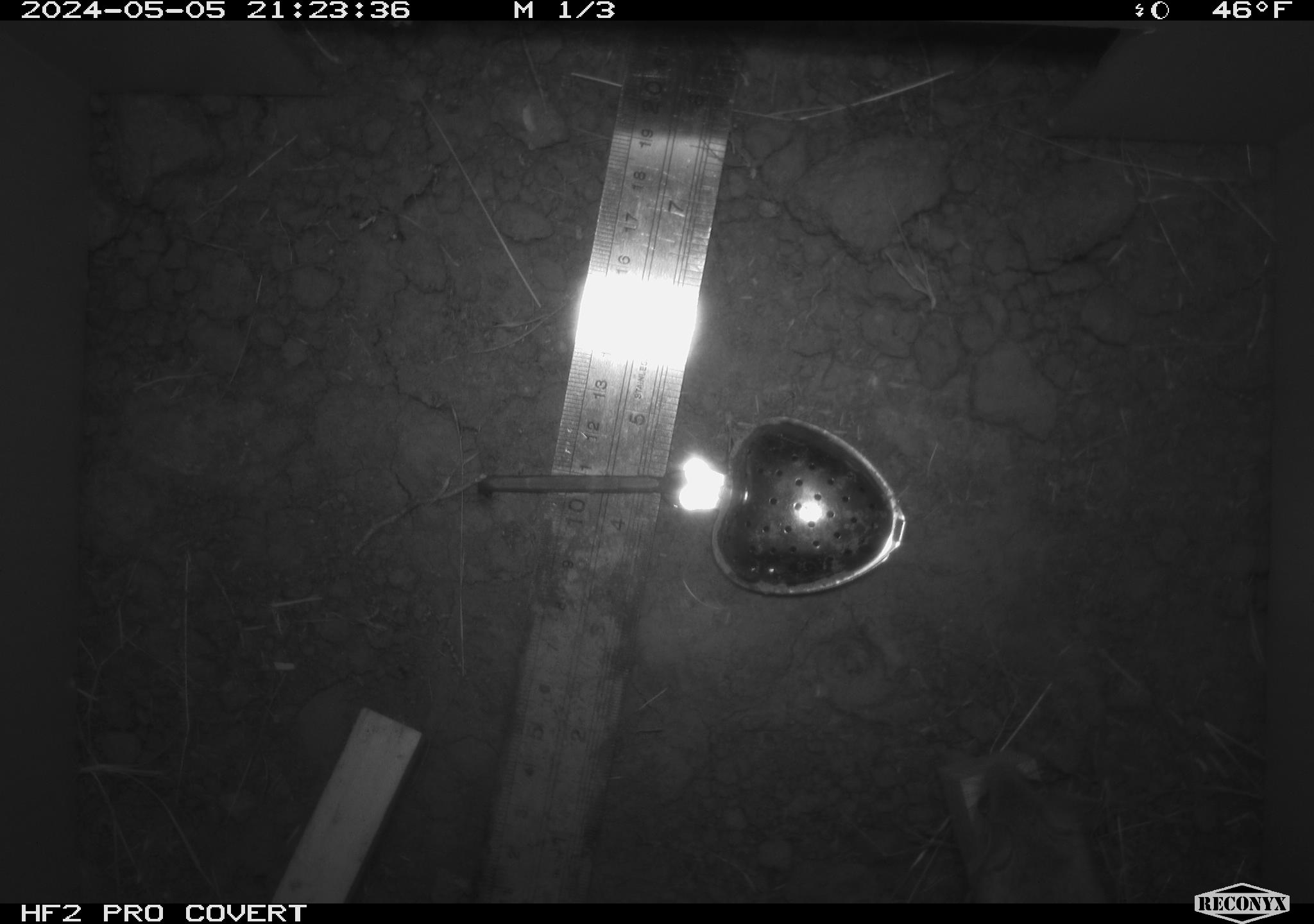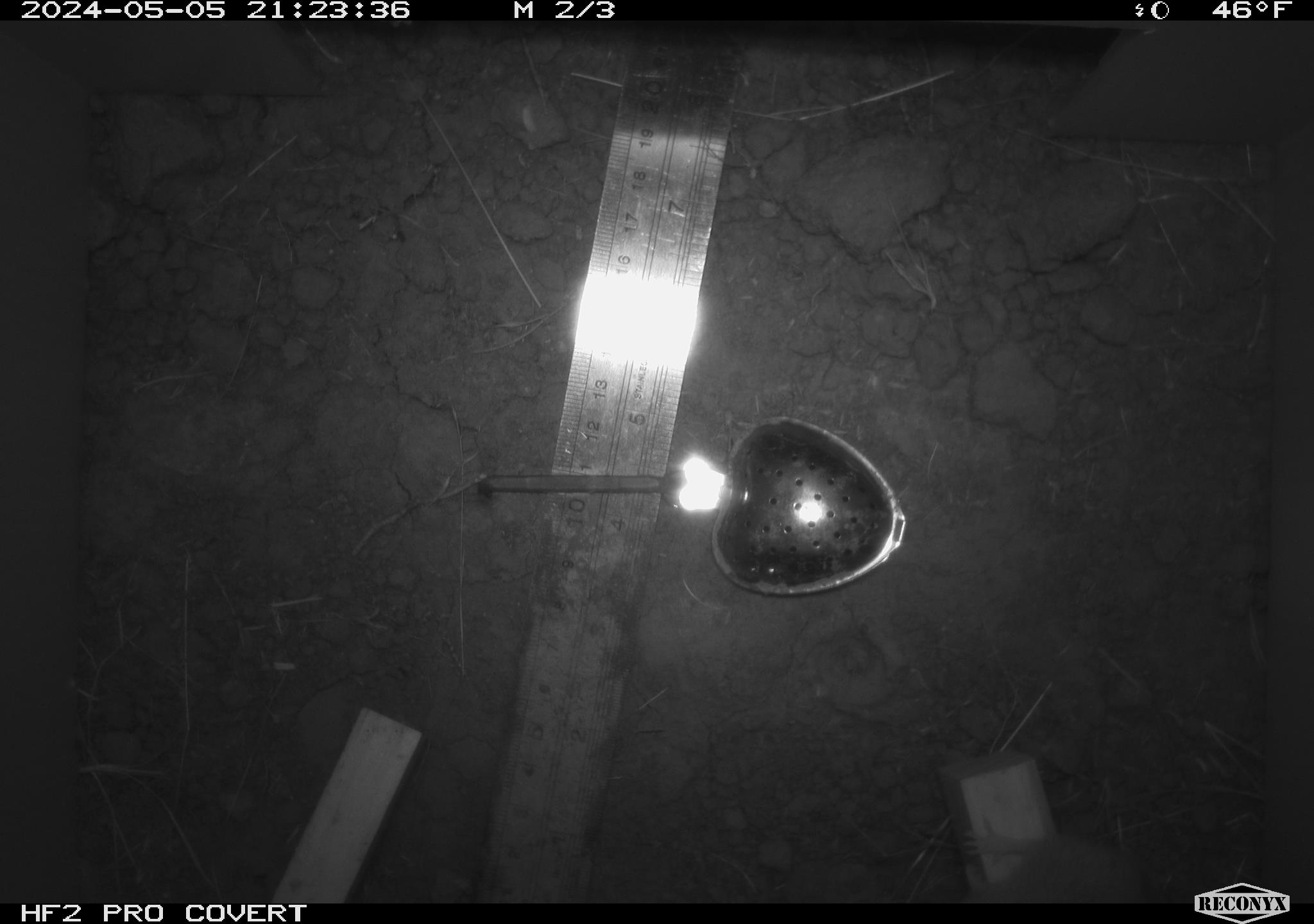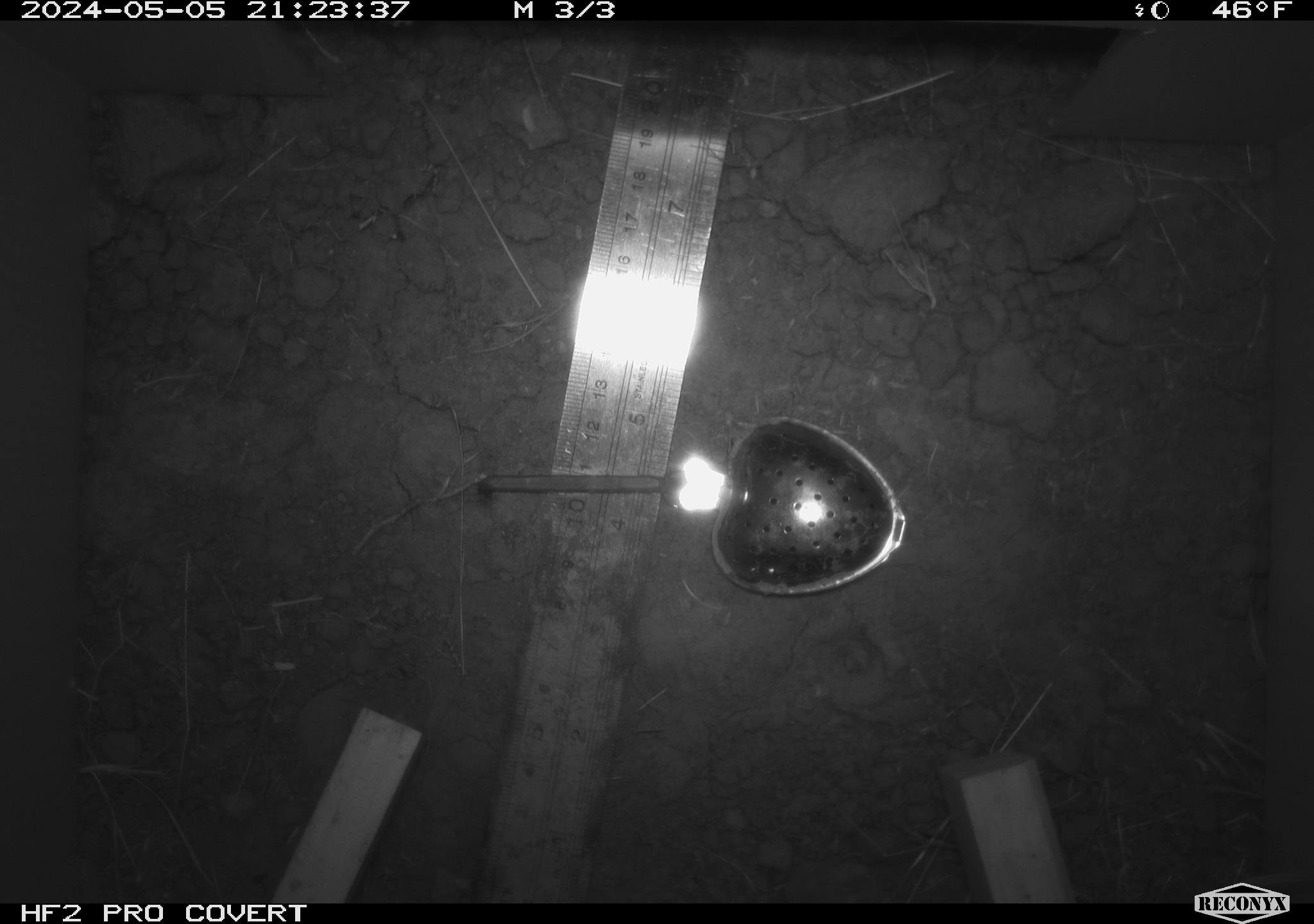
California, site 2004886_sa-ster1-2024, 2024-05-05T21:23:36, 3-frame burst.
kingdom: Animalia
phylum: Chordata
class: Mammalia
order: Rodentia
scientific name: Rodentia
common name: mouse species